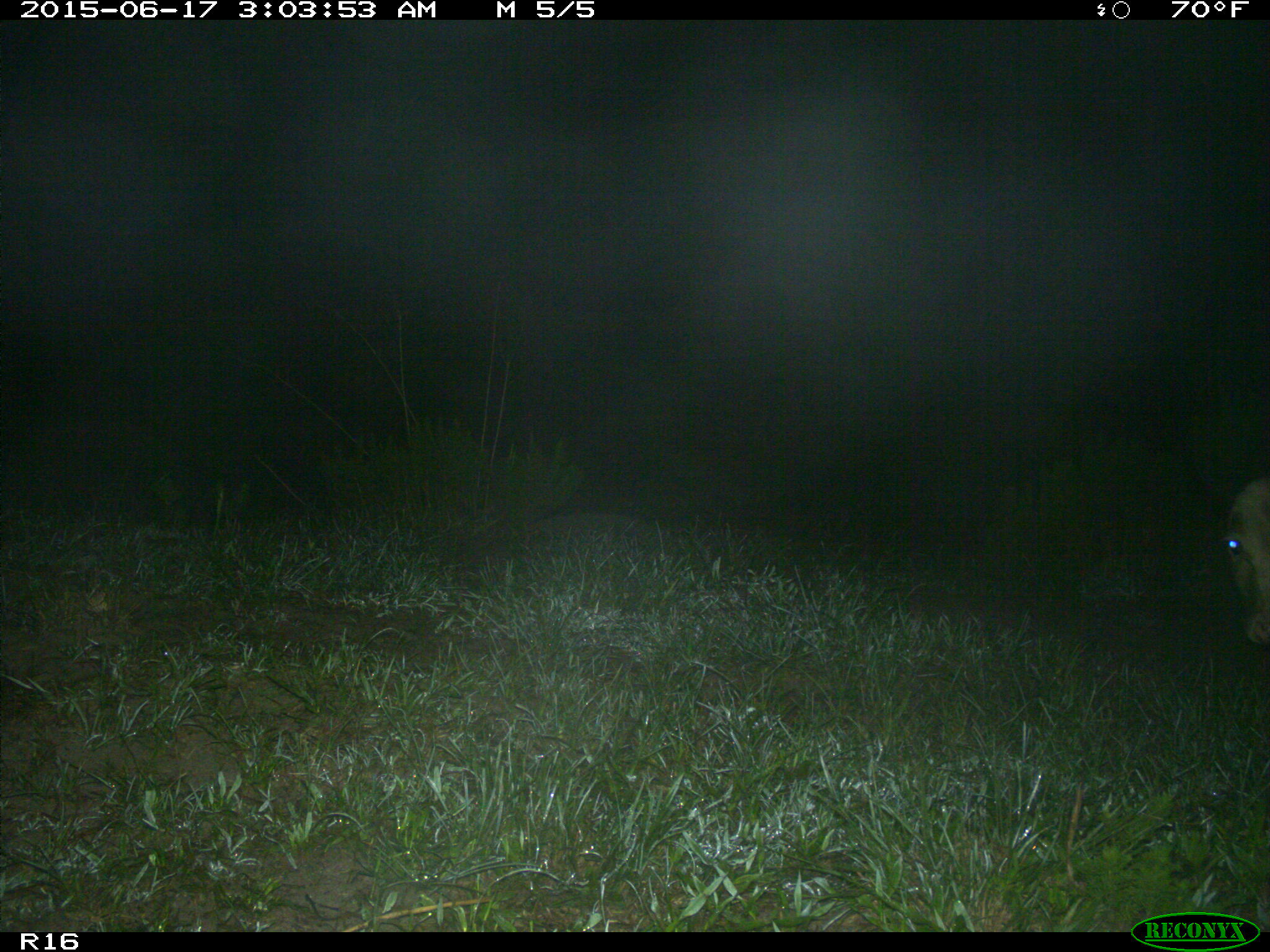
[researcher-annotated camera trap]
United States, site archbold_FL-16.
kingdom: Animalia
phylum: Chordata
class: Mammalia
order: Artiodactyla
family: Bovidae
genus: Bos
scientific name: Bos taurus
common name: domestic cow